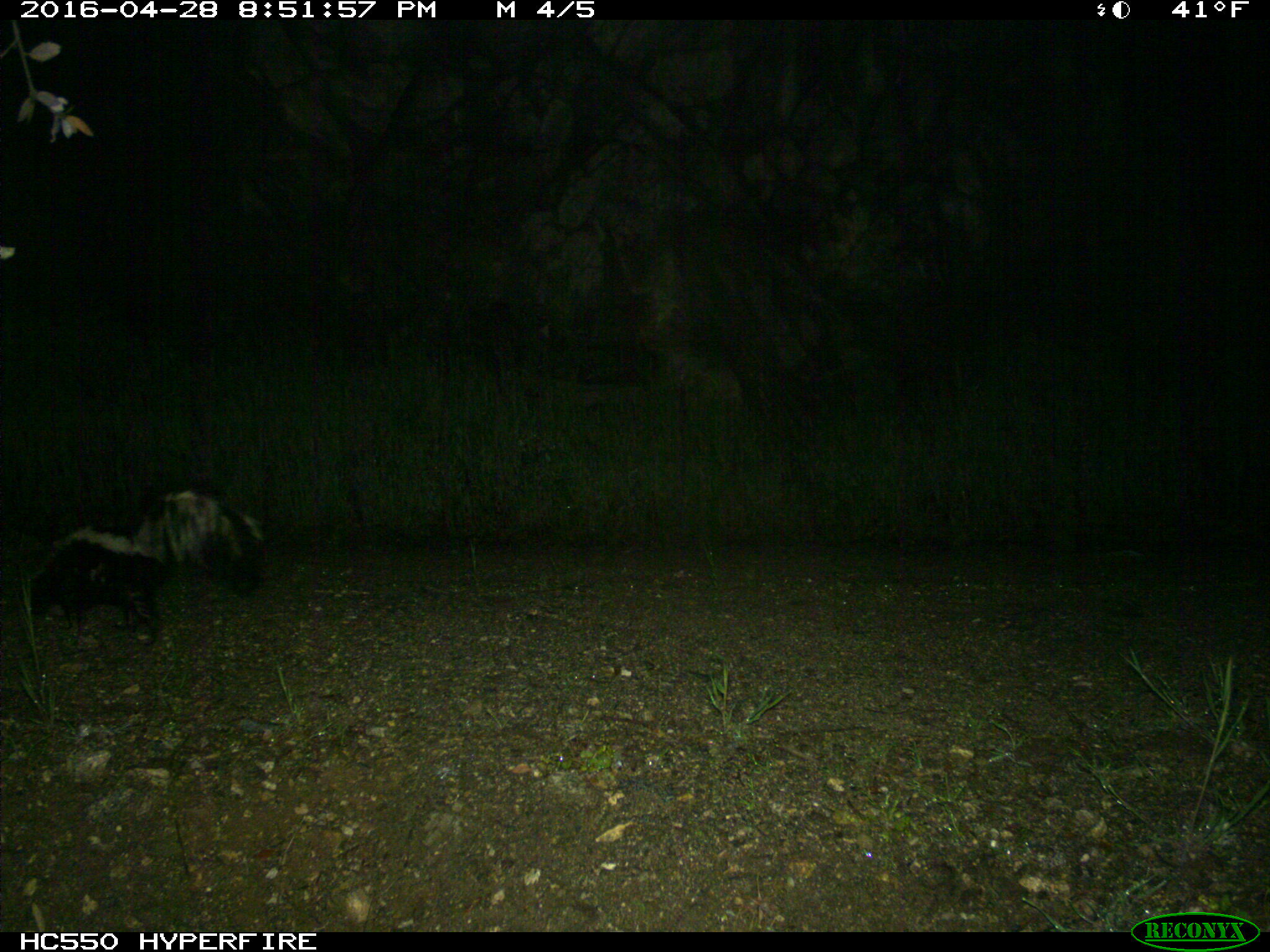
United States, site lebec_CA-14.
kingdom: Animalia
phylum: Chordata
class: Mammalia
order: Carnivora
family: Mephitidae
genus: Mephitis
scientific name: Mephitis mephitis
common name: striped skunk